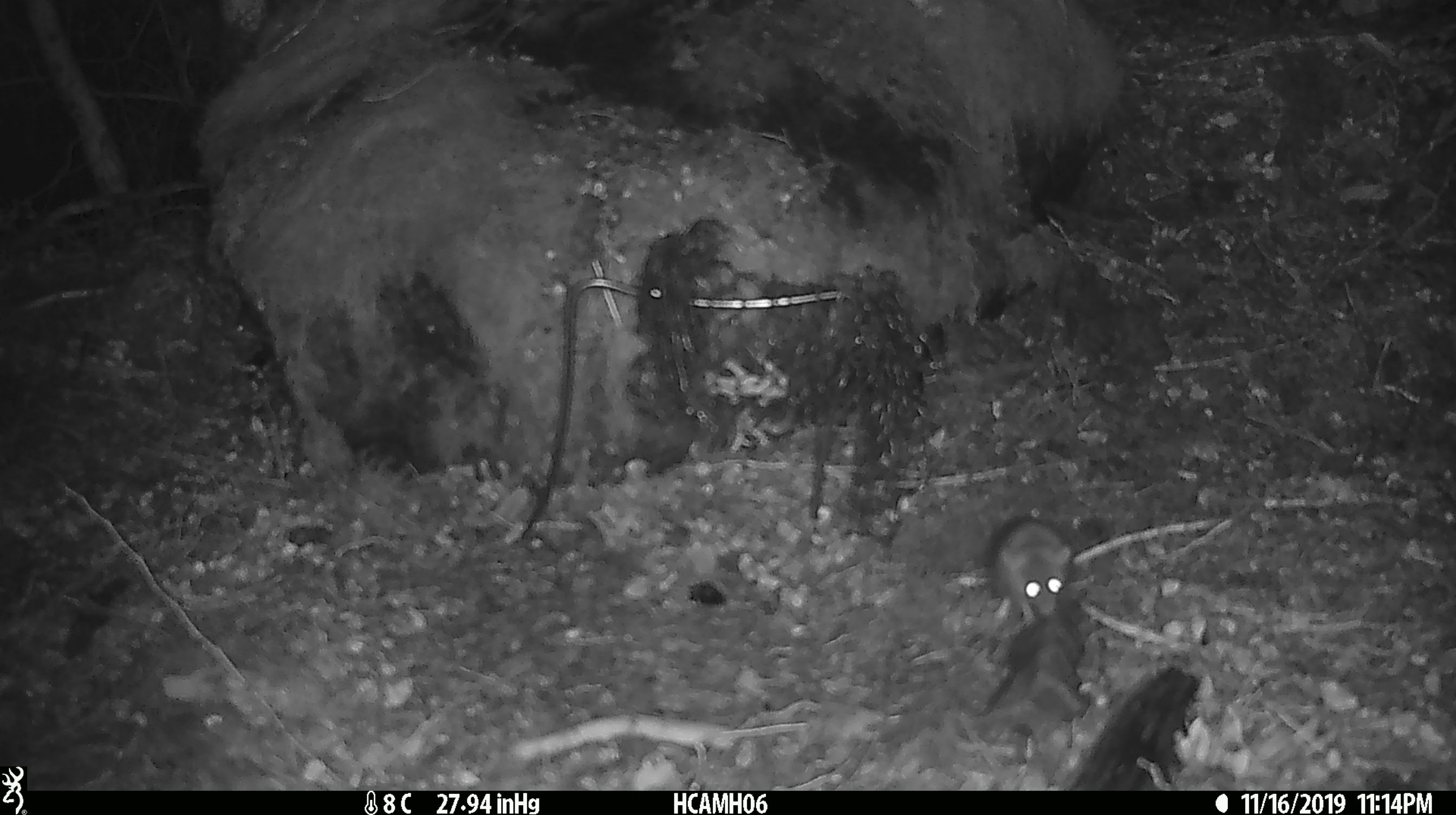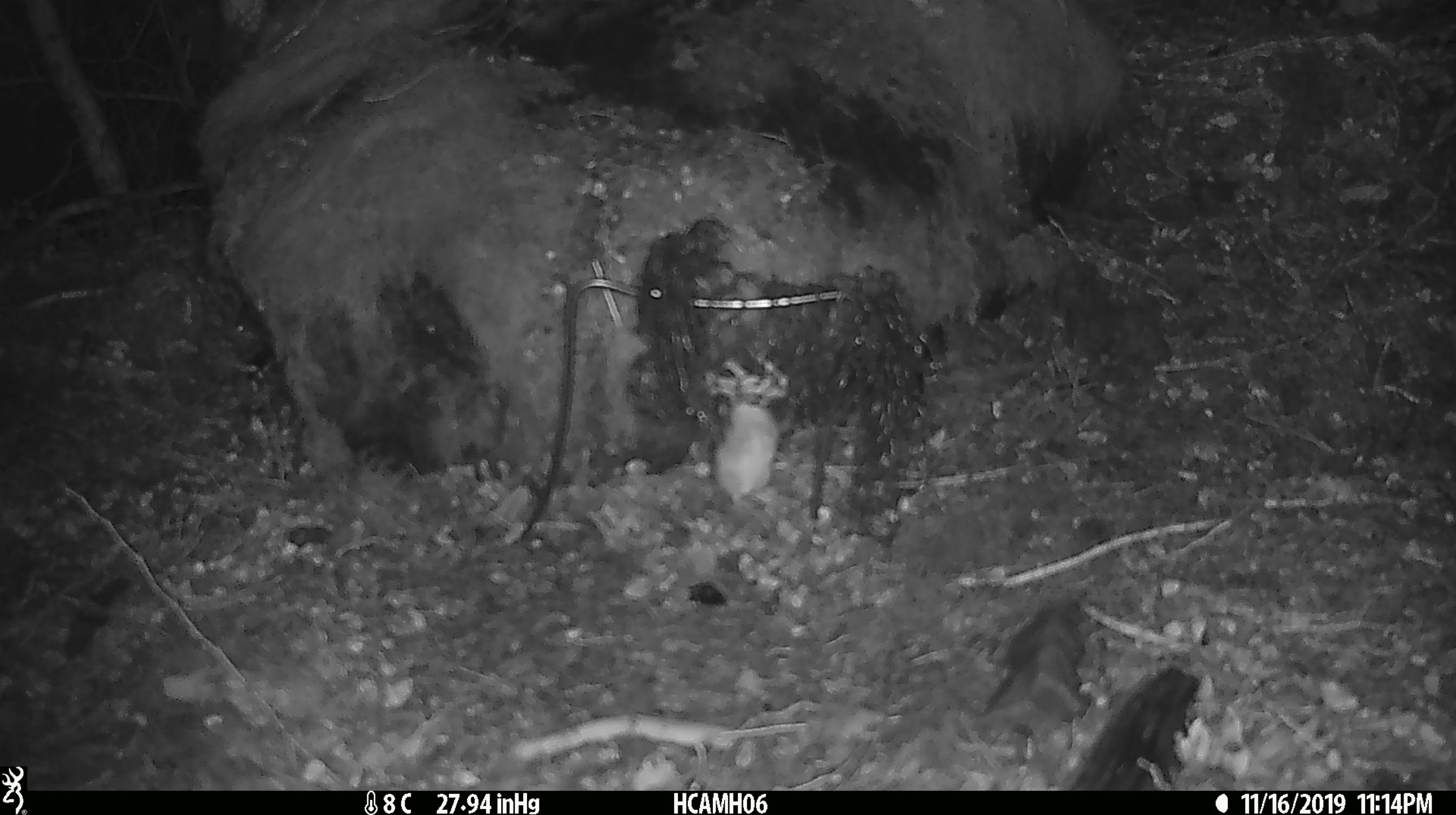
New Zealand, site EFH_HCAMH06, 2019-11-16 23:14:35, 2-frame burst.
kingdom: Animalia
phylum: Chordata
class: Mammalia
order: Rodentia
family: Muridae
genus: Mus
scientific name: Mus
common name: mouse